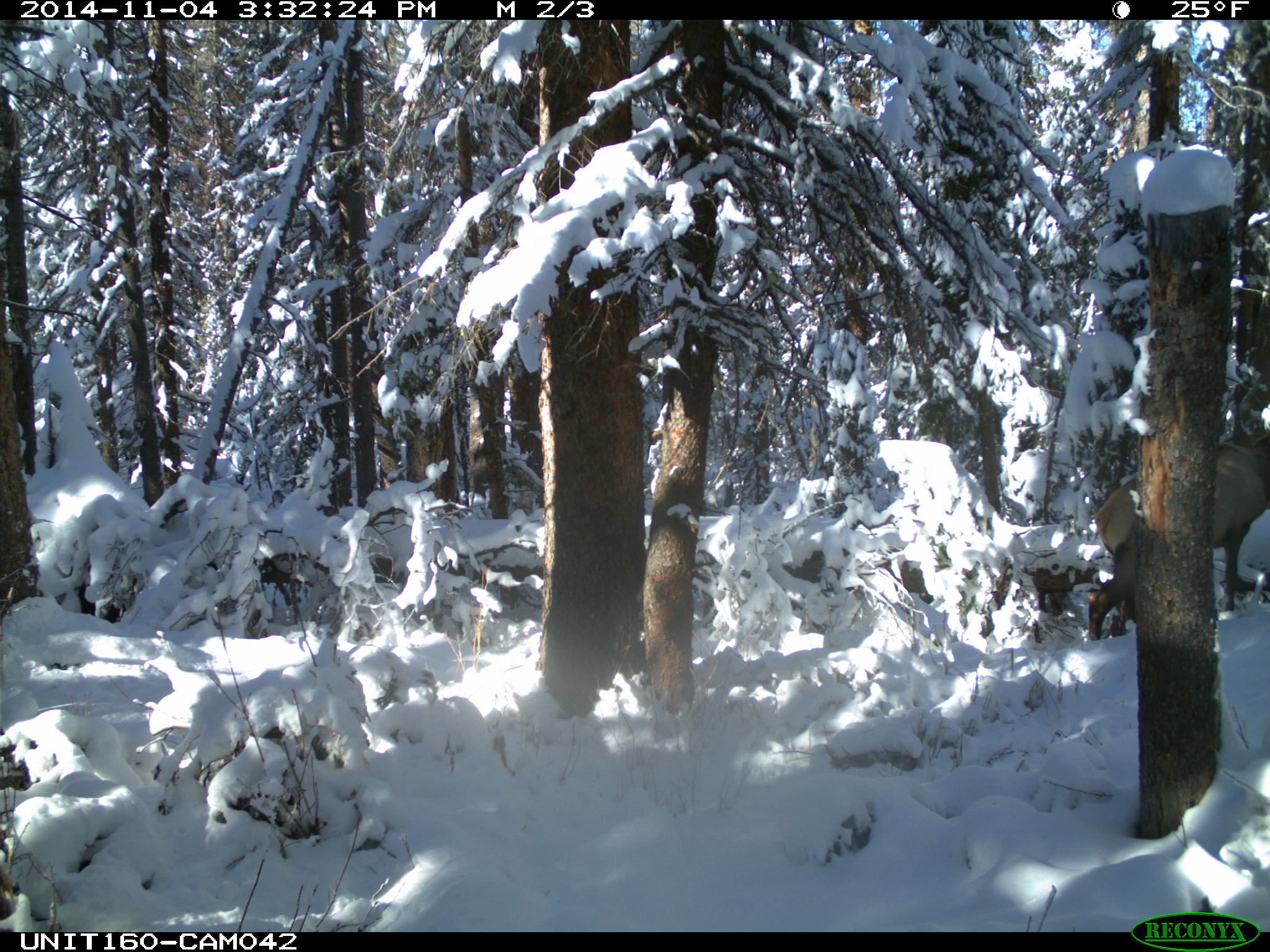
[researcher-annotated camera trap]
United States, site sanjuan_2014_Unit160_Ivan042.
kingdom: Animalia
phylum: Chordata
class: Mammalia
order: Artiodactyla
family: Cervidae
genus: Cervus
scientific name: Cervus elaphus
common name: red deer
Cervus elaphus (red deer).